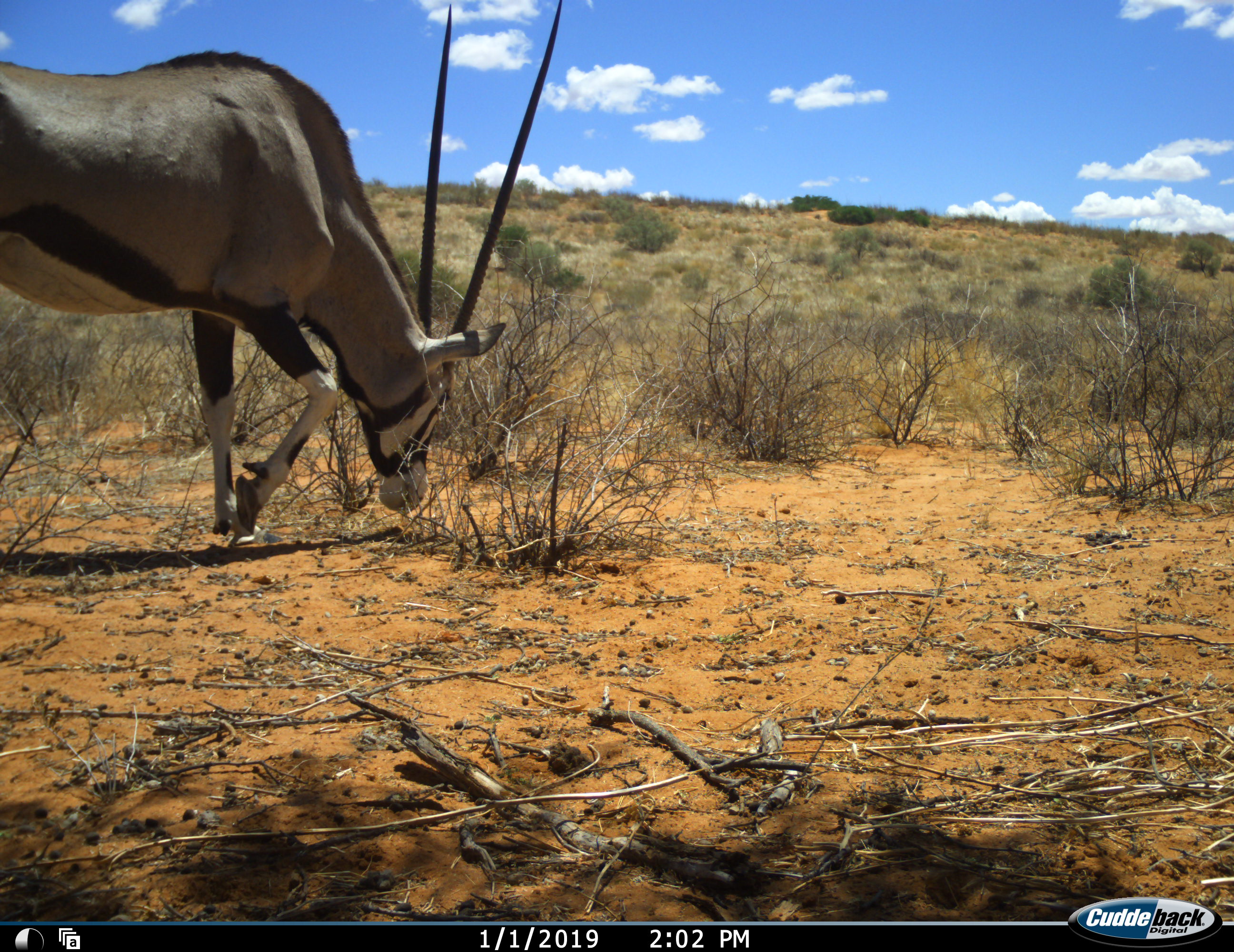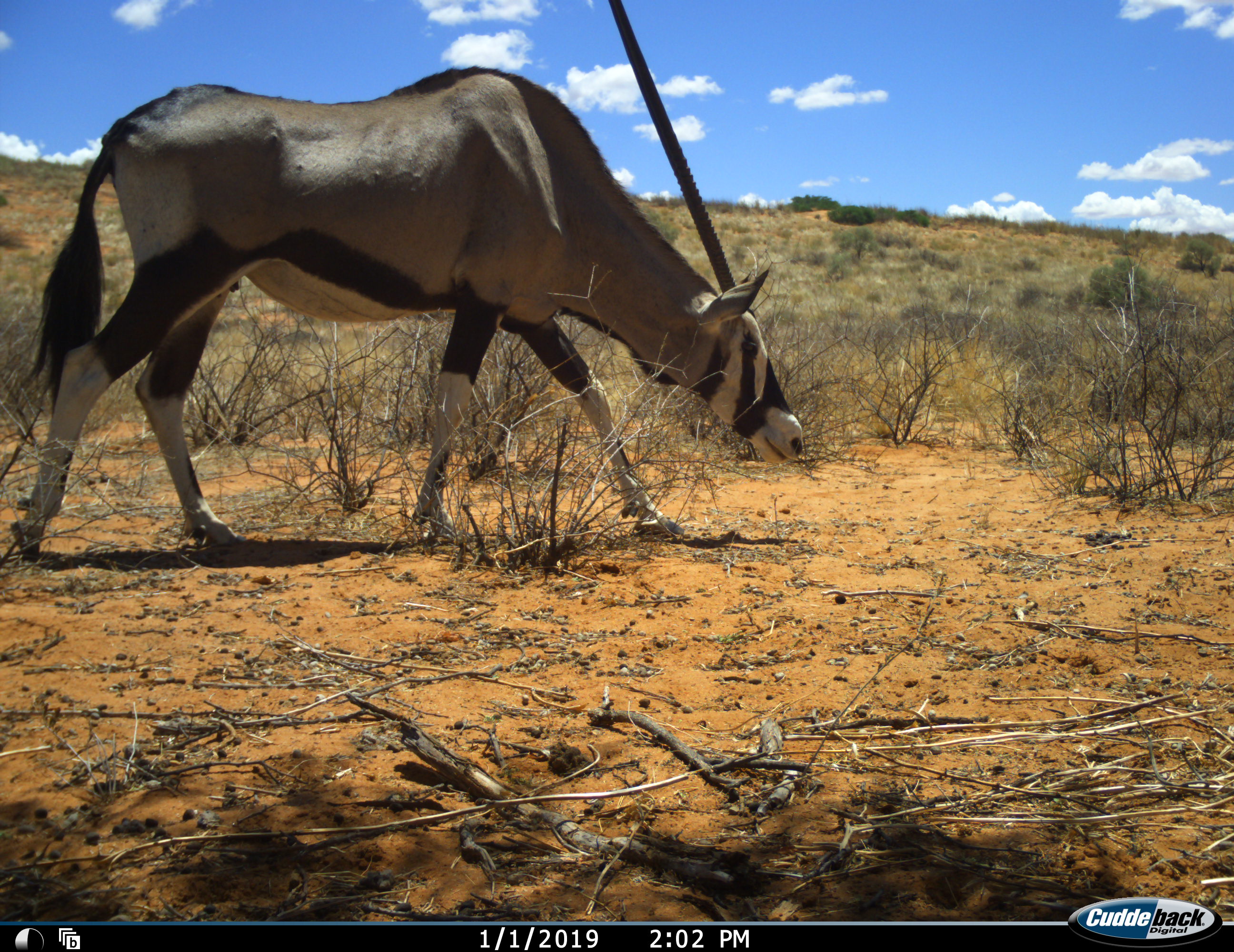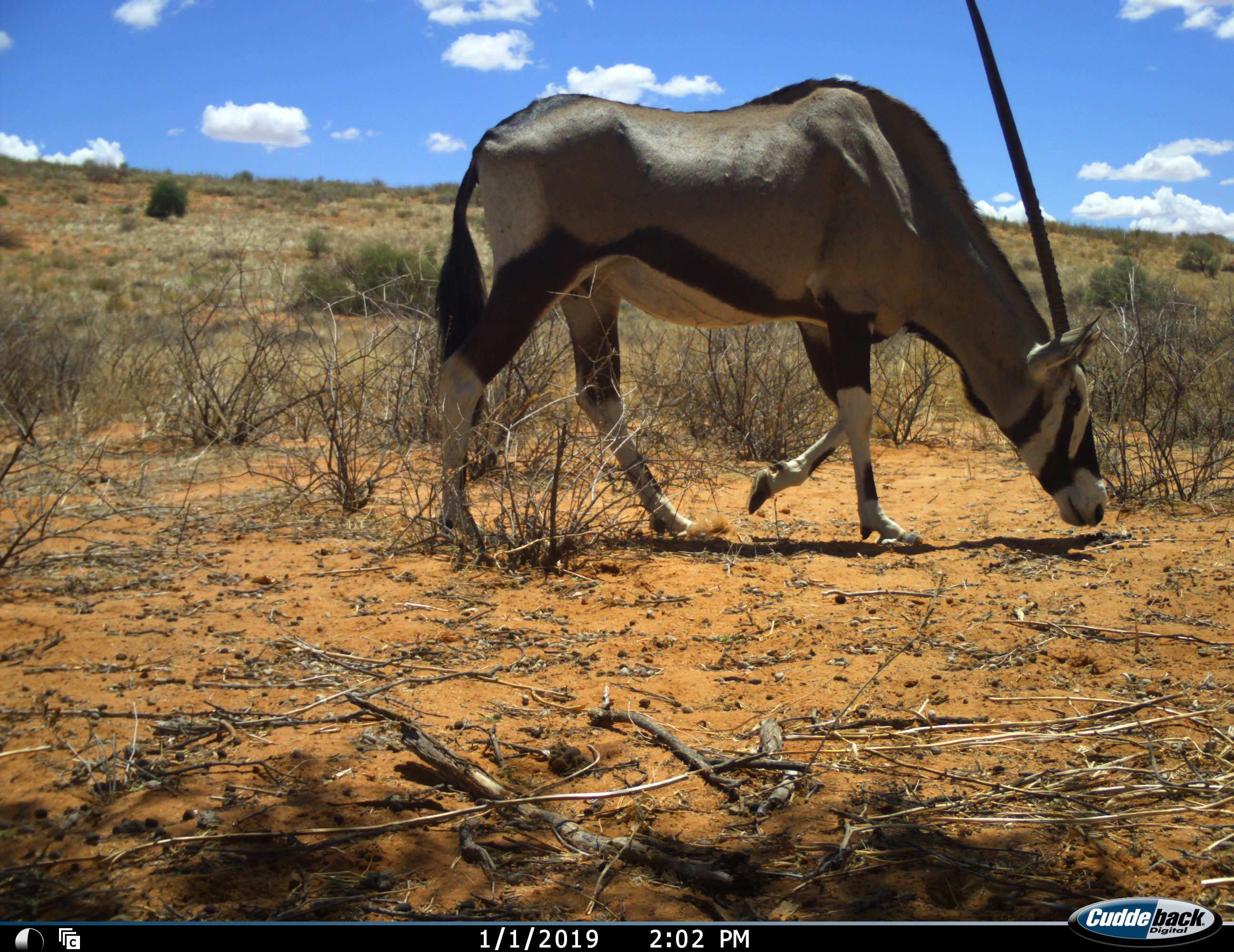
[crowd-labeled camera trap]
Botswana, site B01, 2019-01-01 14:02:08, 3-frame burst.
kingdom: Animalia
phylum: Chordata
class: Mammalia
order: Artiodactyla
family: Bovidae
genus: Oryx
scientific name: Oryx gazella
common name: gemsbok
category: gemsbokoryx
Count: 1.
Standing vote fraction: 0%.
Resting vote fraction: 0%.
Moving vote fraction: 80%.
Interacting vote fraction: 0%.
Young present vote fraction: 0%.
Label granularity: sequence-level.